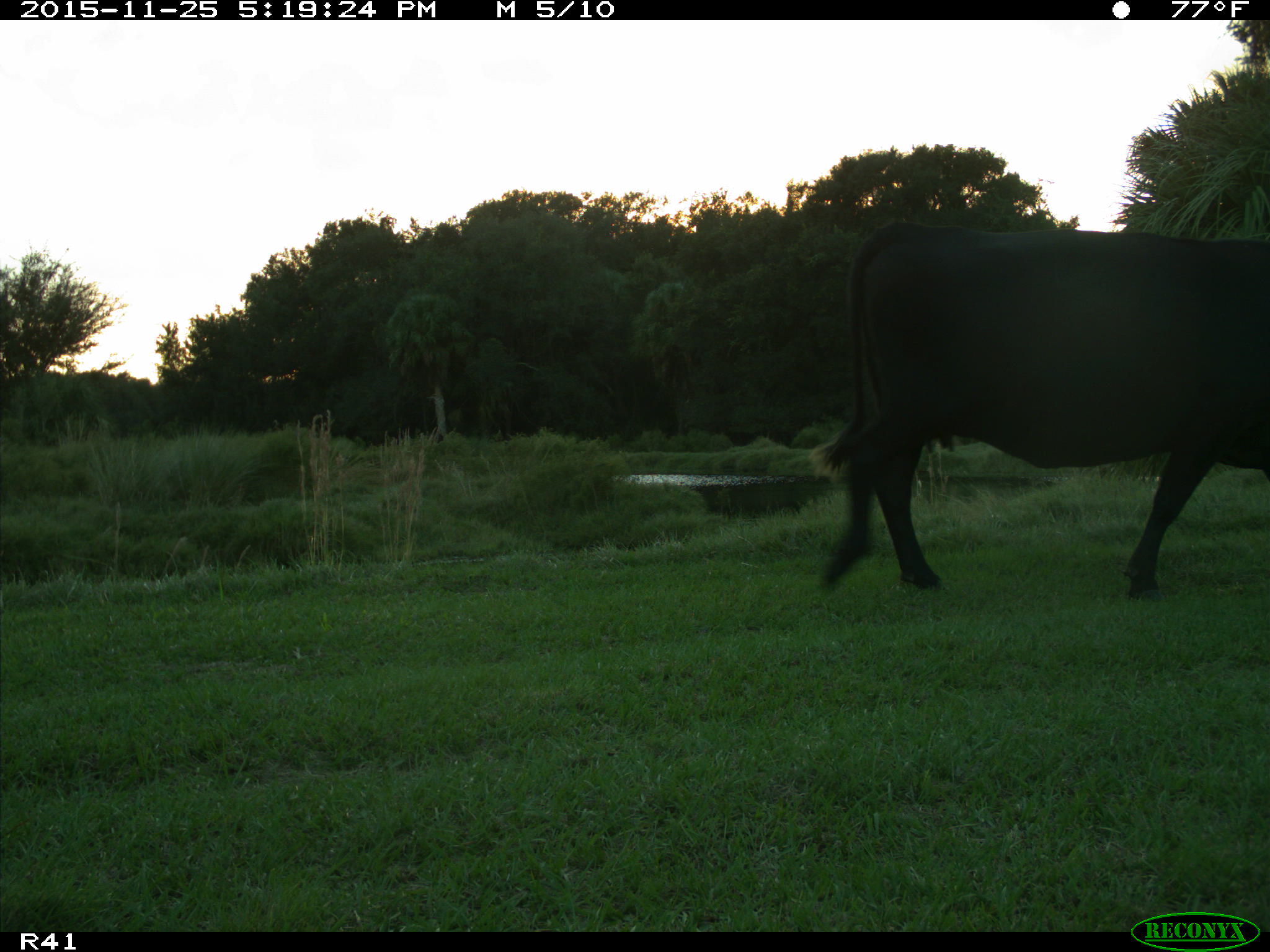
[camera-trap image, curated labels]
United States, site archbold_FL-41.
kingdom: Animalia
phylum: Chordata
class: Mammalia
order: Artiodactyla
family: Bovidae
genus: Bos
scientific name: Bos taurus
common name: domestic cow